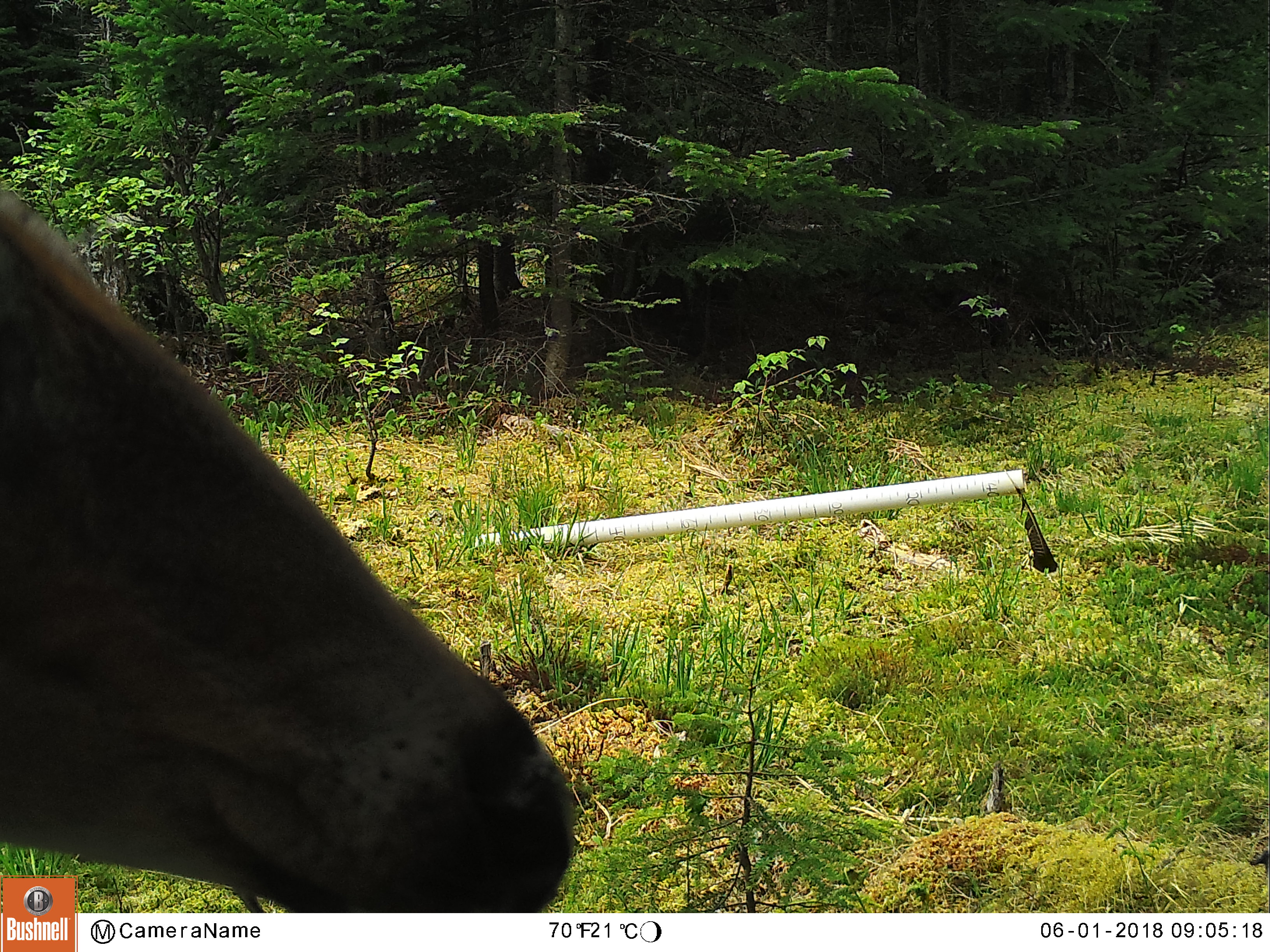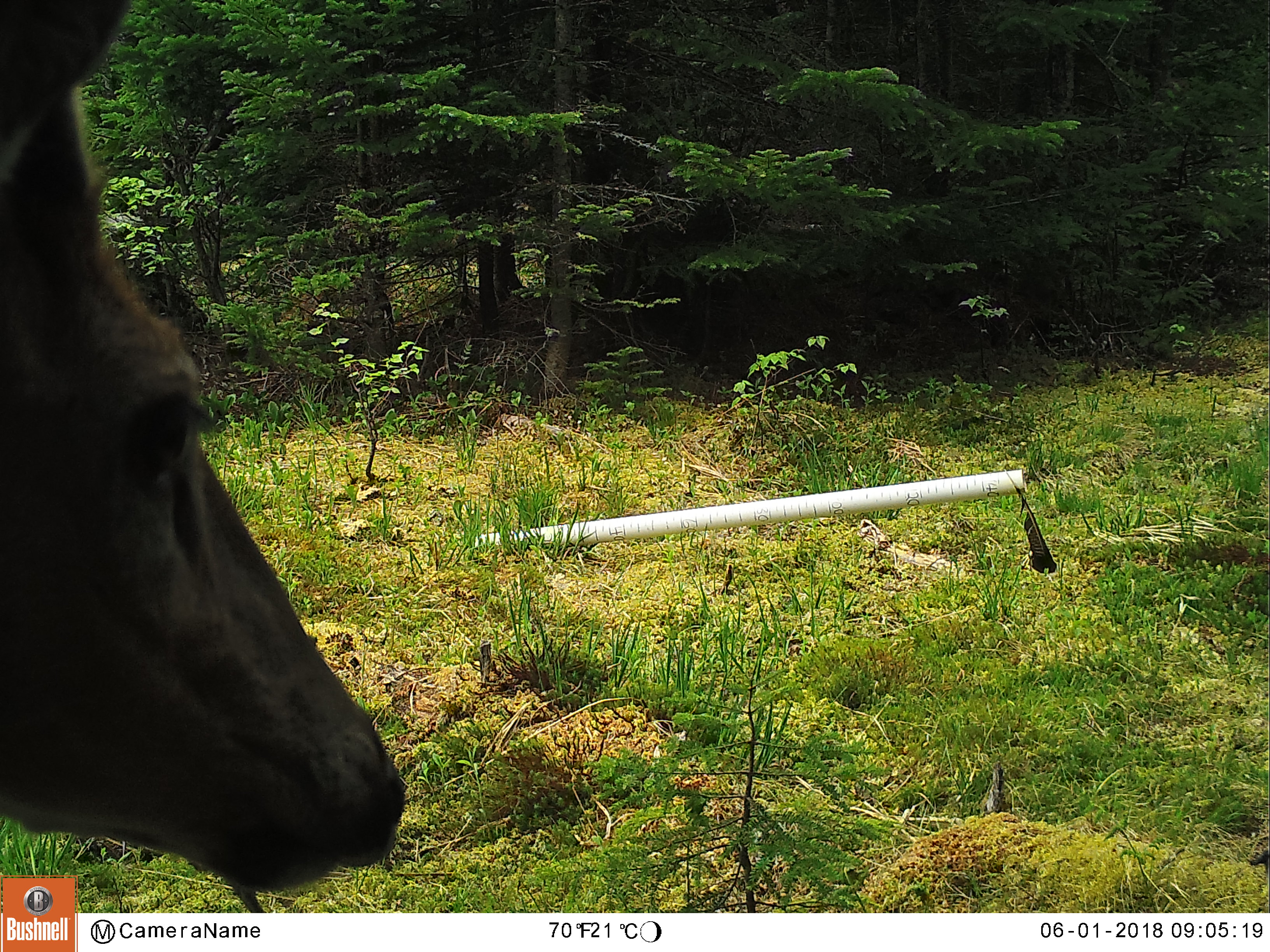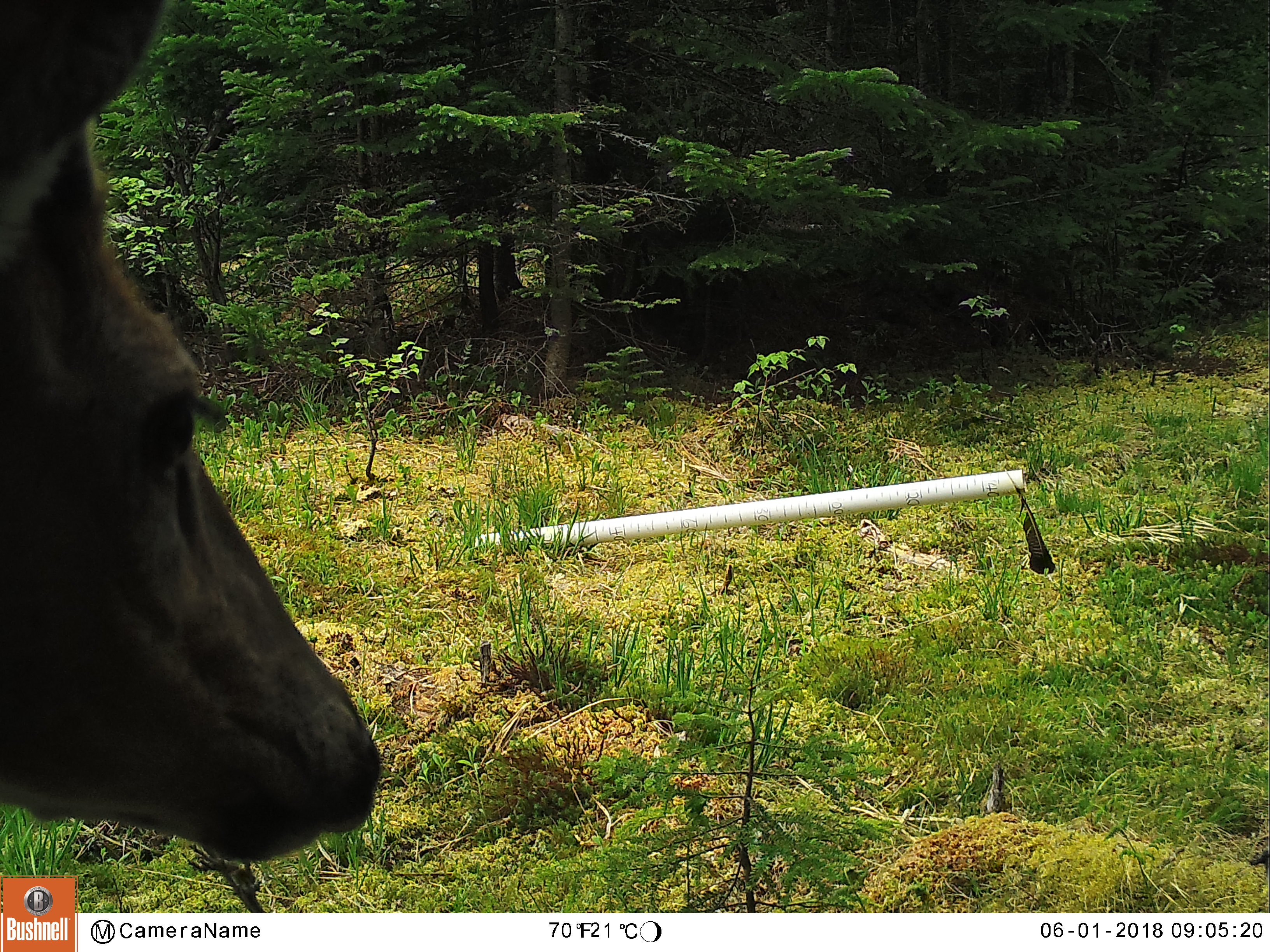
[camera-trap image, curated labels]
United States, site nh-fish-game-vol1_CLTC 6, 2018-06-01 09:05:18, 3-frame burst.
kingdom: Animalia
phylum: Chordata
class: Mammalia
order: Artiodactyla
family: Cervidae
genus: Odocoileus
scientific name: Odocoileus virginianus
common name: white-tailed deer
White-tailed deer (Odocoileus virginianus).